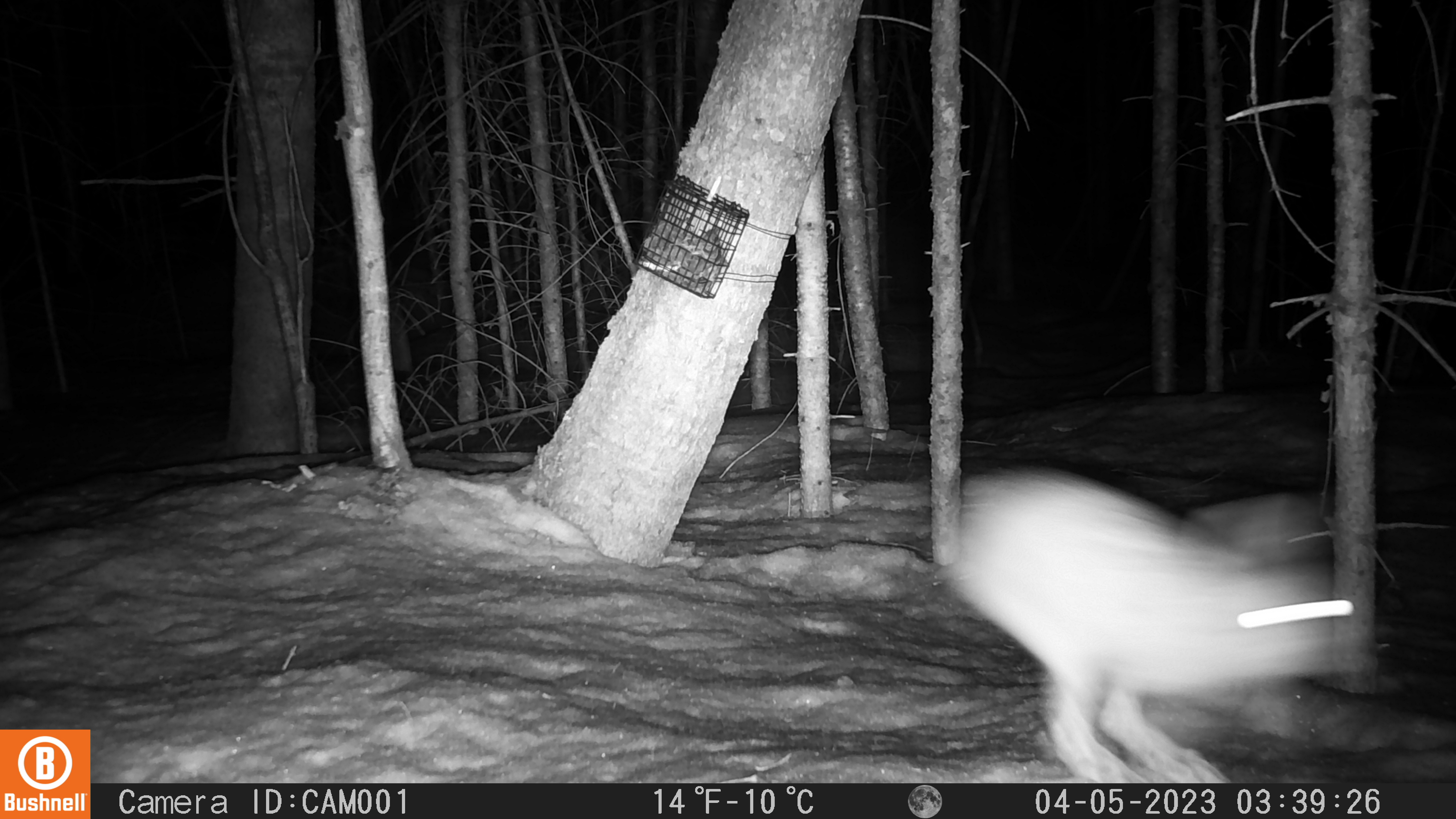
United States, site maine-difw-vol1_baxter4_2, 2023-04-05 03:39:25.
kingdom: Animalia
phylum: Chordata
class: Mammalia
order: Lagomorpha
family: Leporidae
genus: Lepus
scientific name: Lepus americanus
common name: snowshoe hare